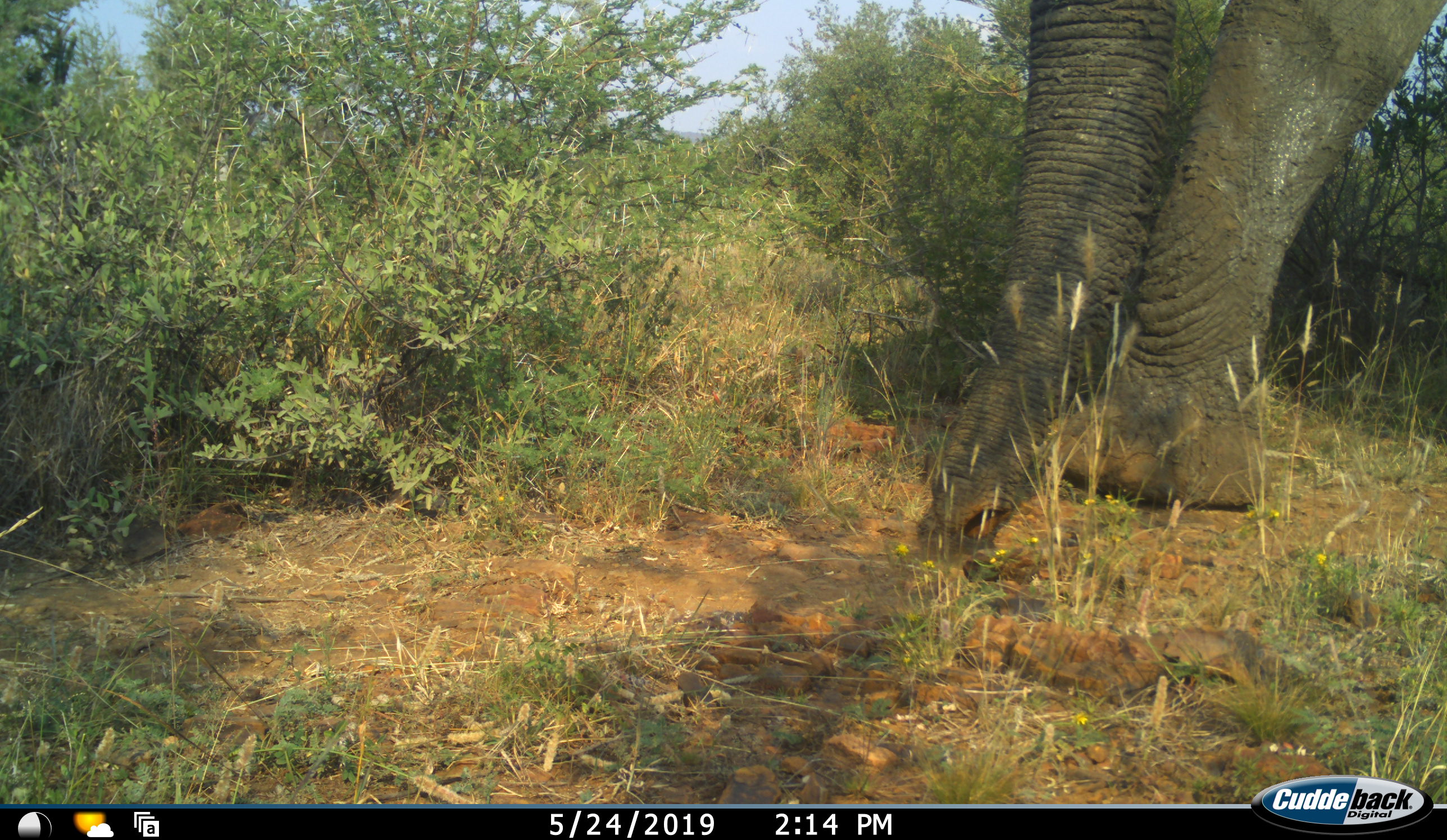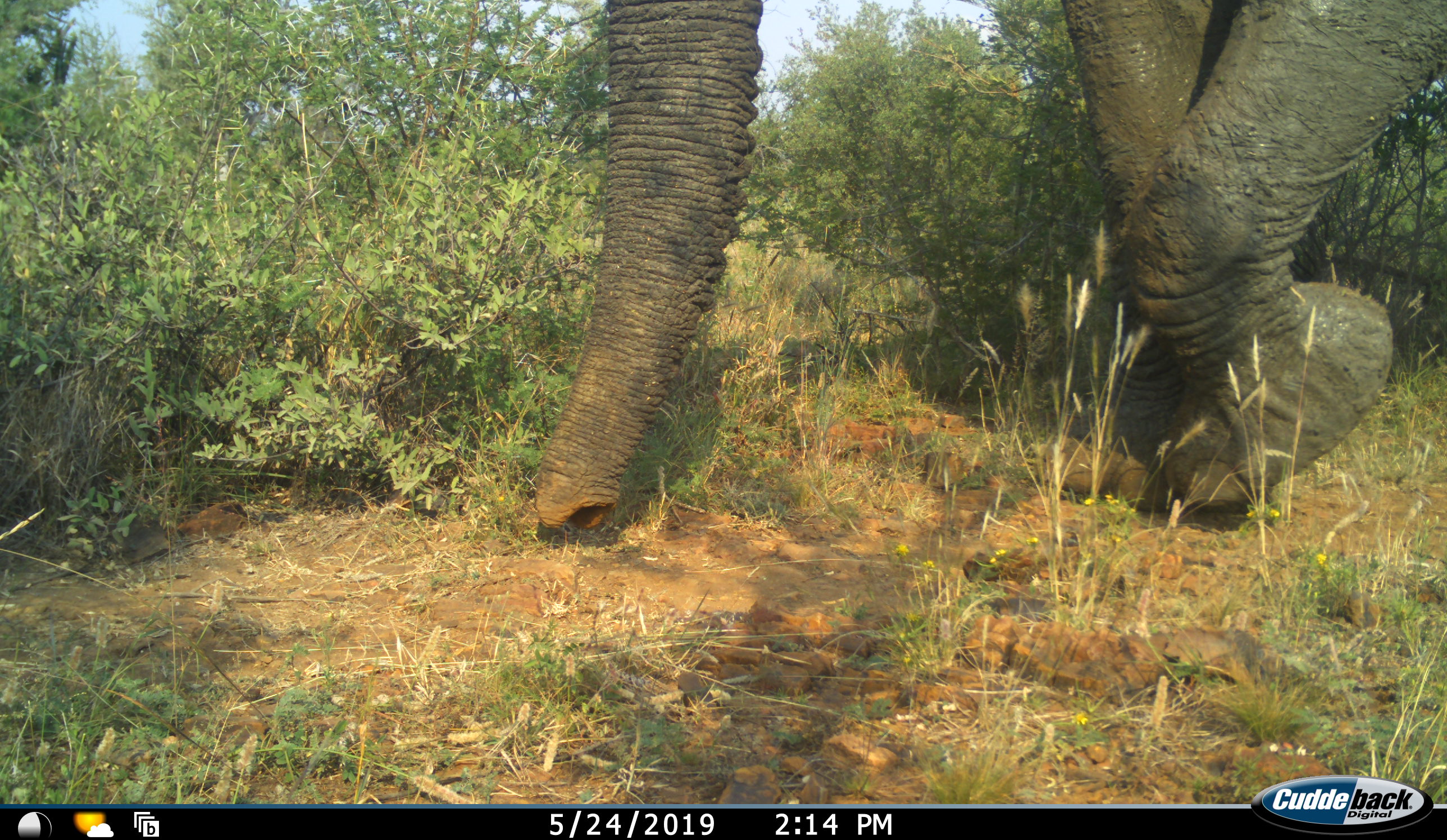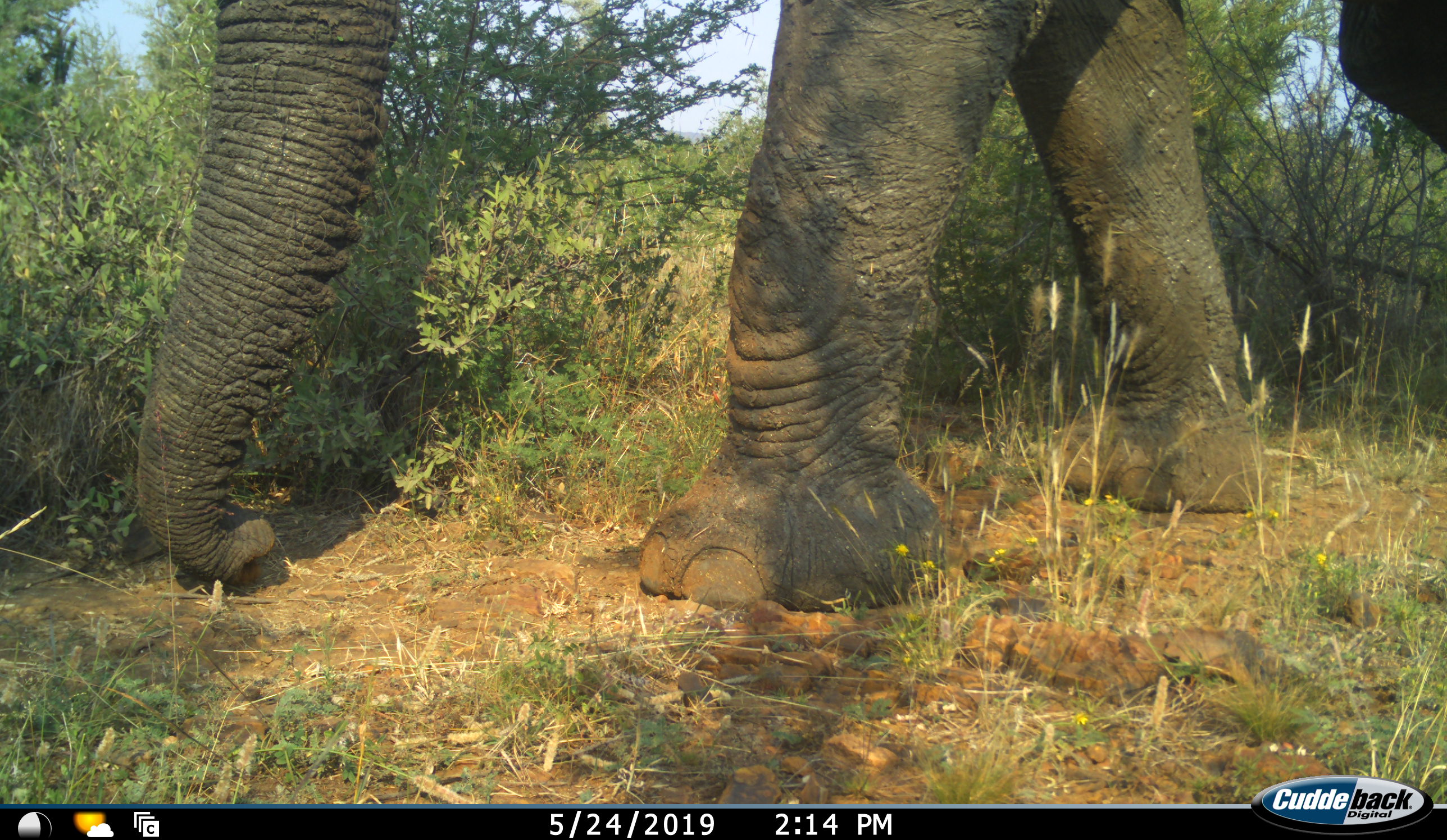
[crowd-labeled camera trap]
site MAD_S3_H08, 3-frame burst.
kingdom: Animalia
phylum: Chordata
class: Mammalia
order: Proboscidea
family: Elephantidae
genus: Loxodonta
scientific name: Loxodonta africana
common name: african bush elephant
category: elephant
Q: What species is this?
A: Elephant (african bush elephant) (Loxodonta africana).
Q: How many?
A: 1.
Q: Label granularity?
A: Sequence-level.